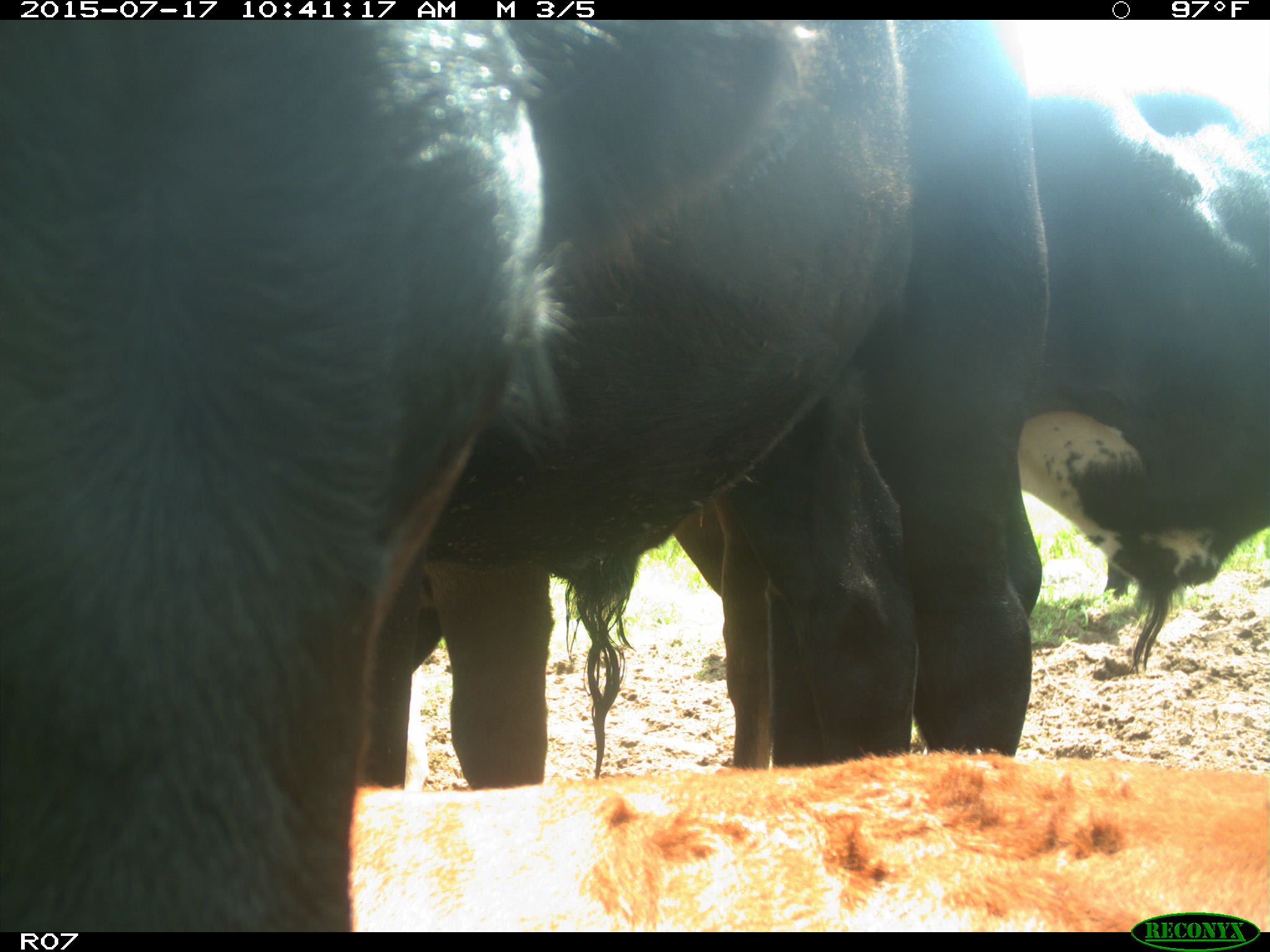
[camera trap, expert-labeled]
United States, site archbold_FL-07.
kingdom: Animalia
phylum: Chordata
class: Mammalia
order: Artiodactyla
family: Bovidae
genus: Bos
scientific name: Bos taurus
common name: domestic cow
Bos taurus (domestic cow).